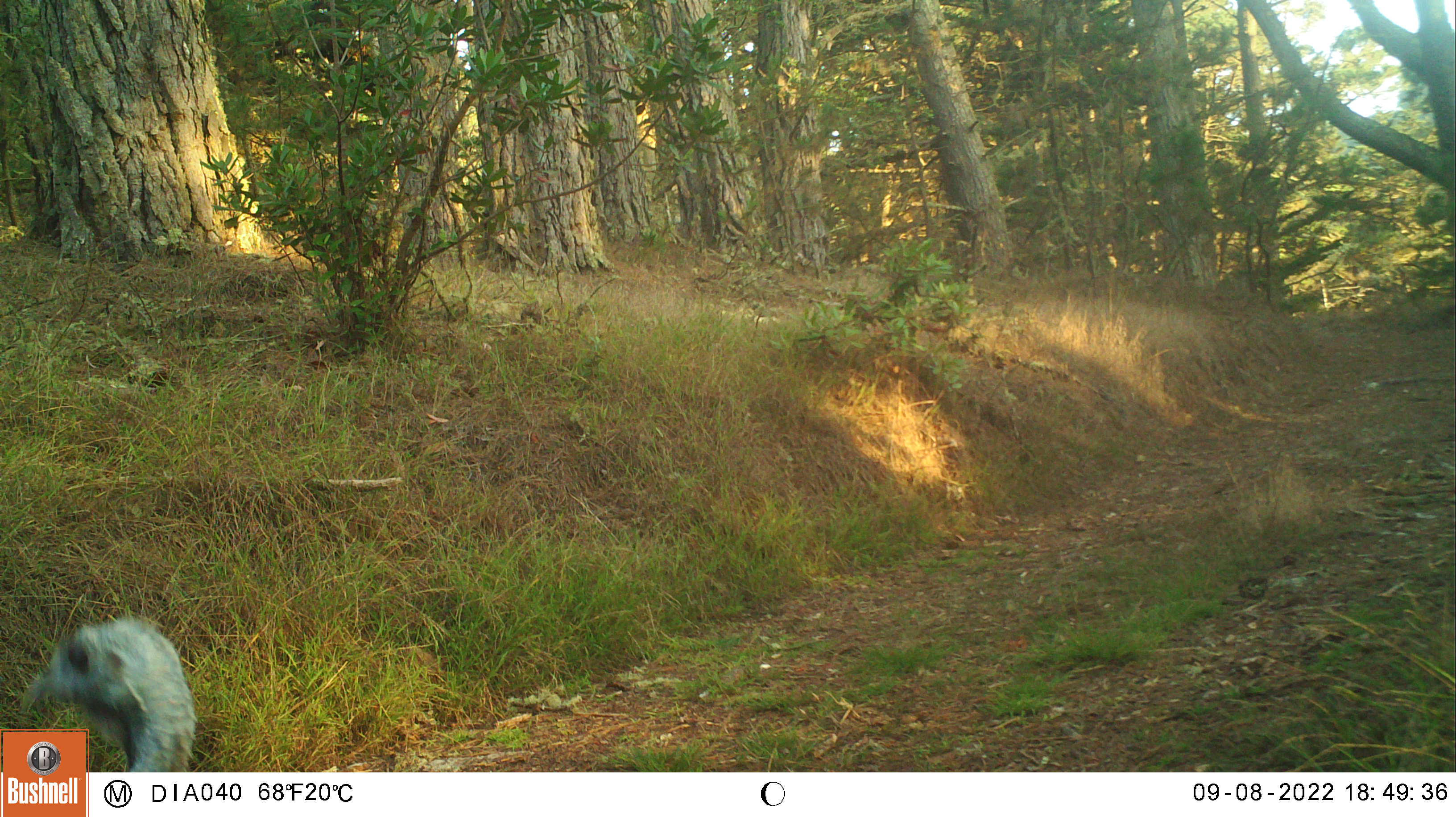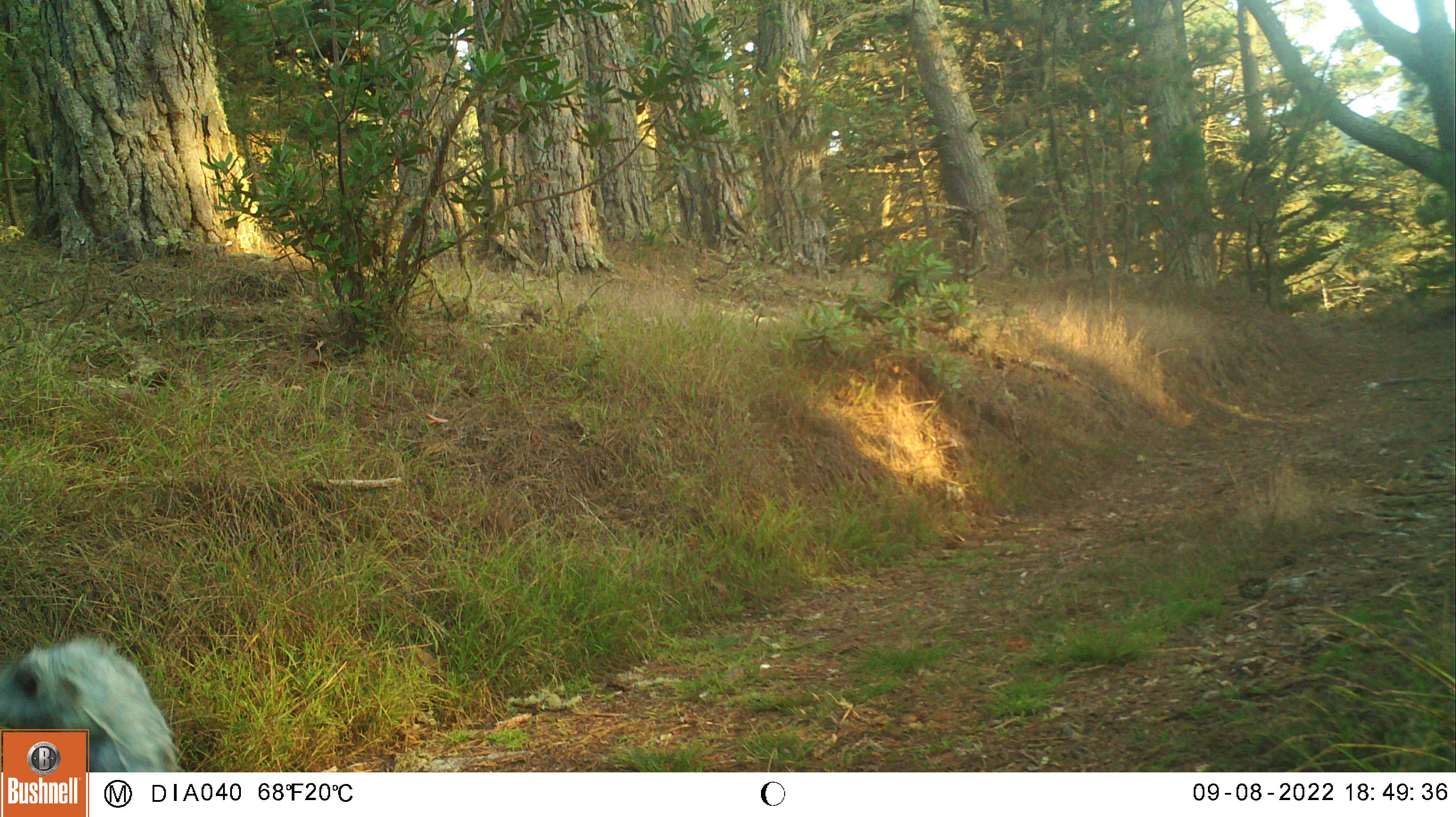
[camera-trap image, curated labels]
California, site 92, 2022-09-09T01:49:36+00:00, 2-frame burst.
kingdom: Animalia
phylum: Chordata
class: Aves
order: Galliformes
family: Phasianidae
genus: Meleagris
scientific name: Meleagris gallopavo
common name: turkey